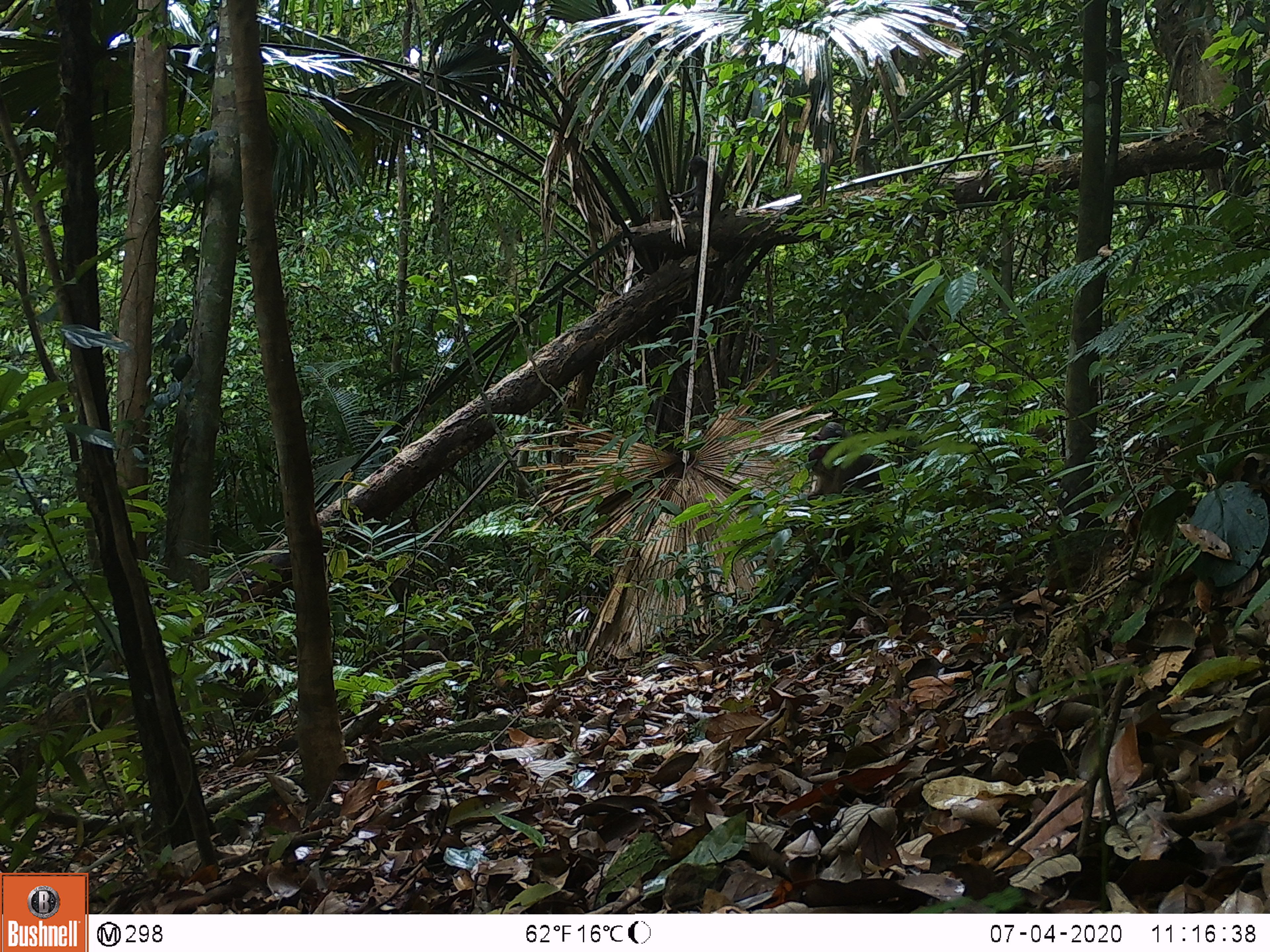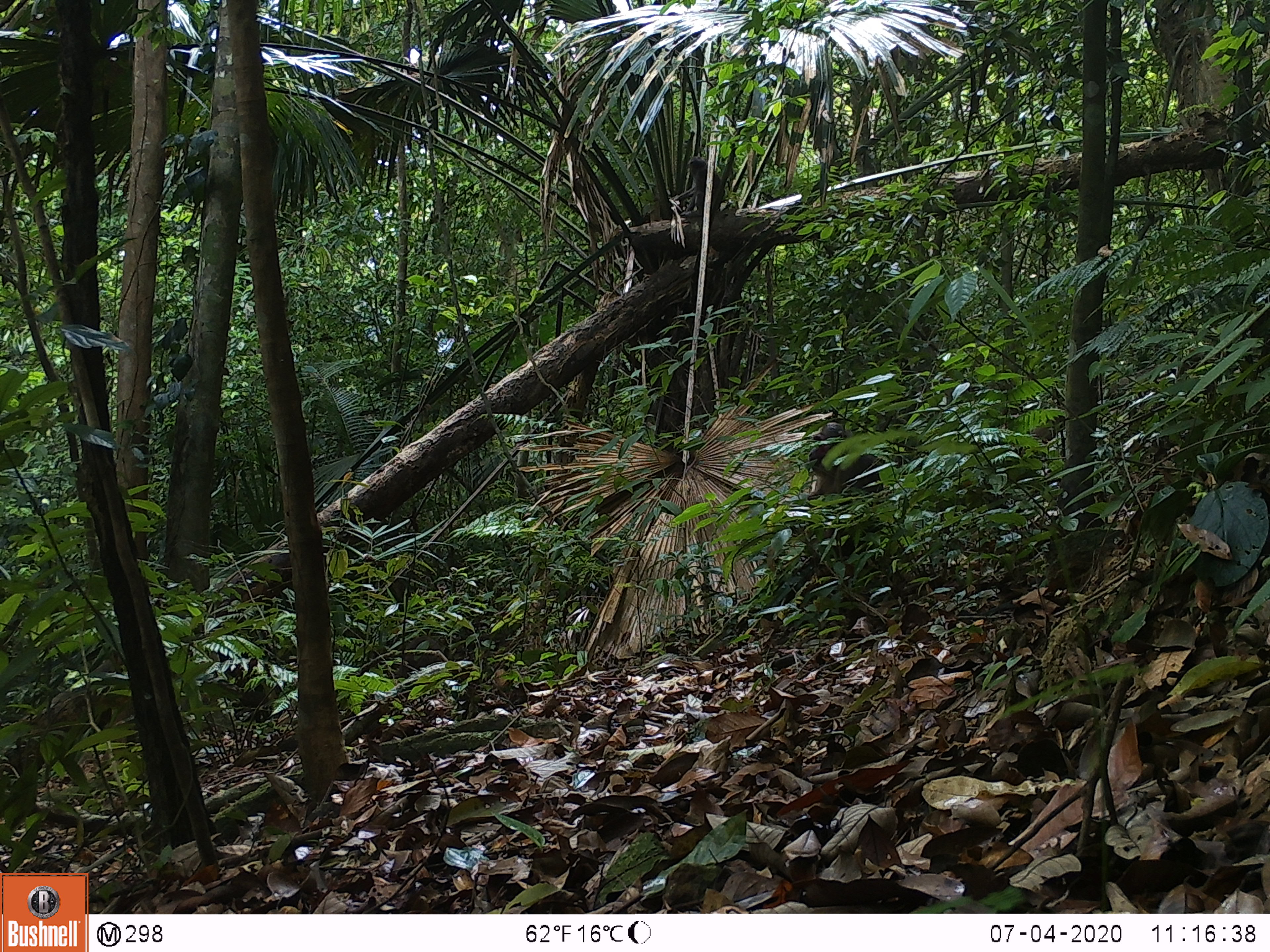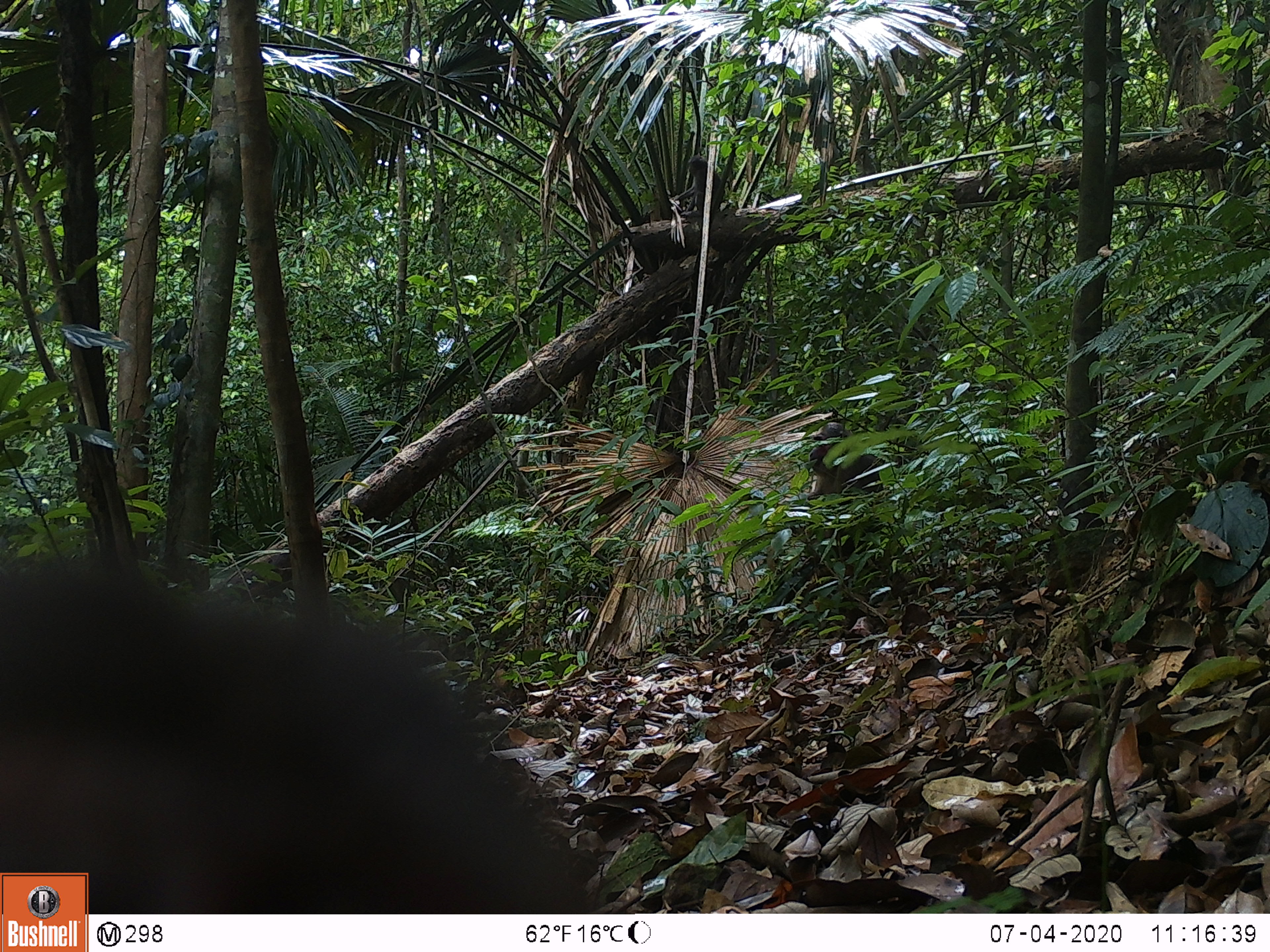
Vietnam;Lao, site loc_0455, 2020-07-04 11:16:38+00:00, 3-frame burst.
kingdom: Animalia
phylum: Chordata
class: Mammalia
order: Primates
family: Cercopithecidae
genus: Macaca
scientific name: Macaca arctoides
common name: stump-tailed macaque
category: stump tailed macaque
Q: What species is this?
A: Stump tailed macaque (stump-tailed macaque) (Macaca arctoides).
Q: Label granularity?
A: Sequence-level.